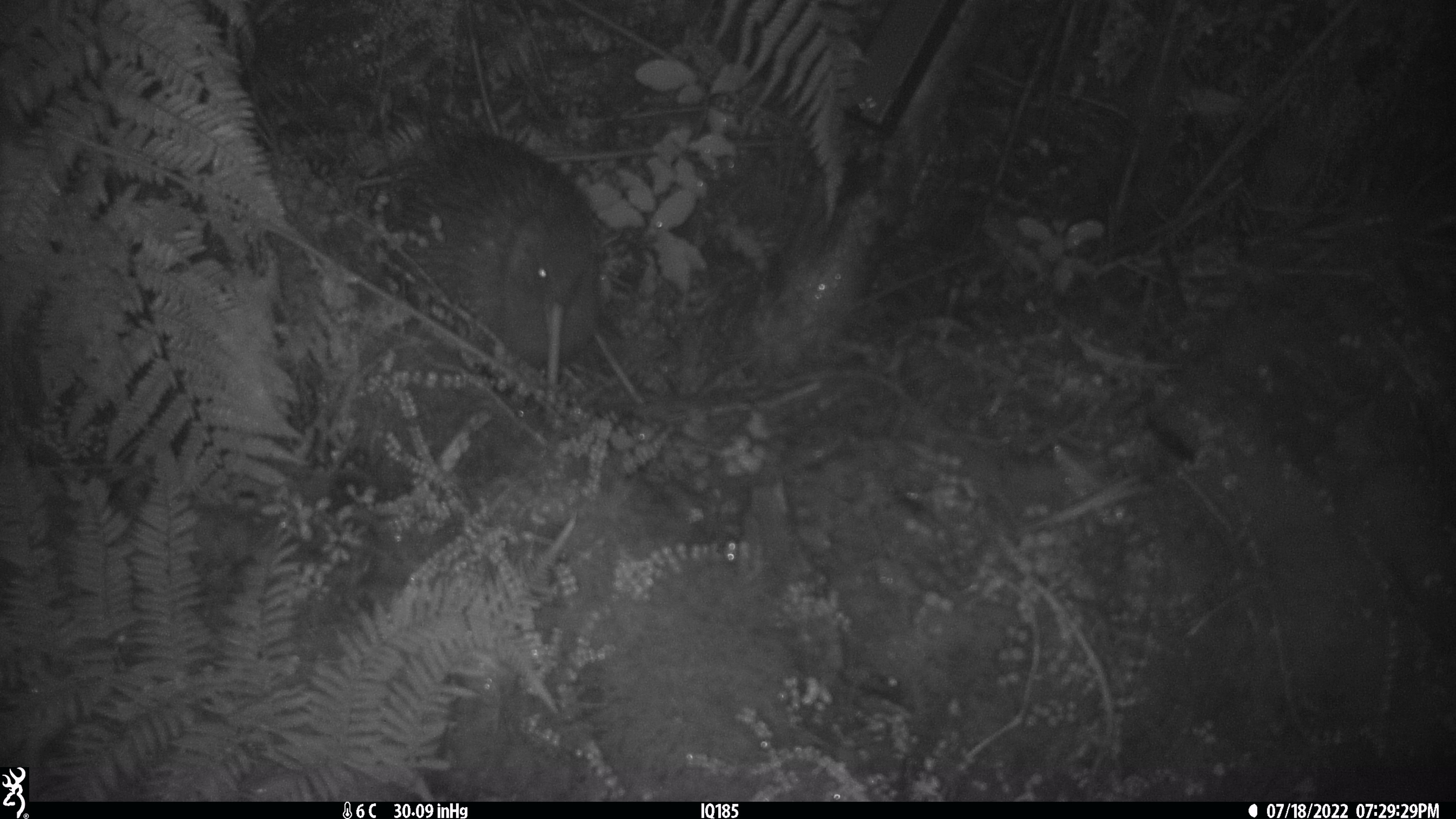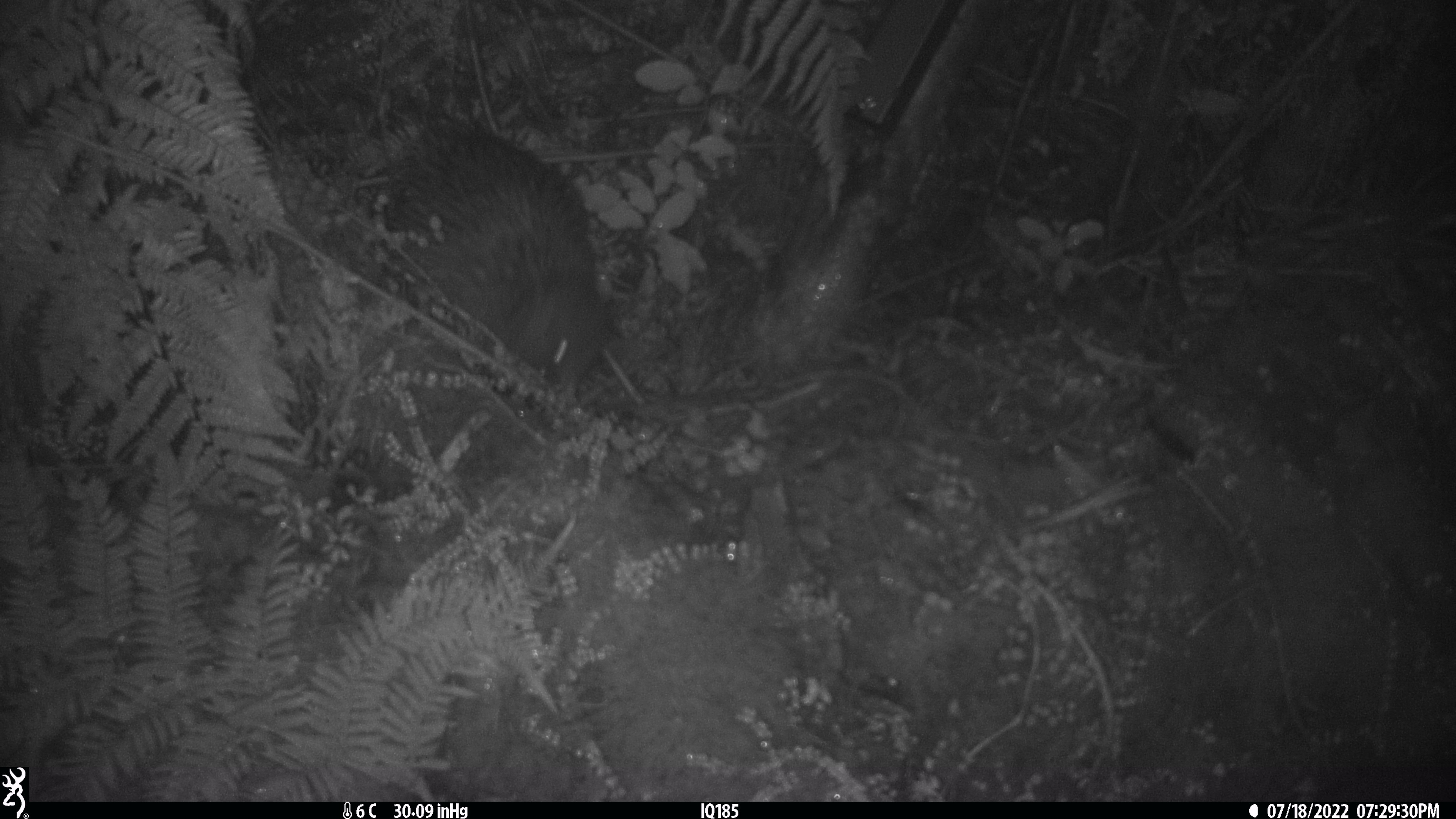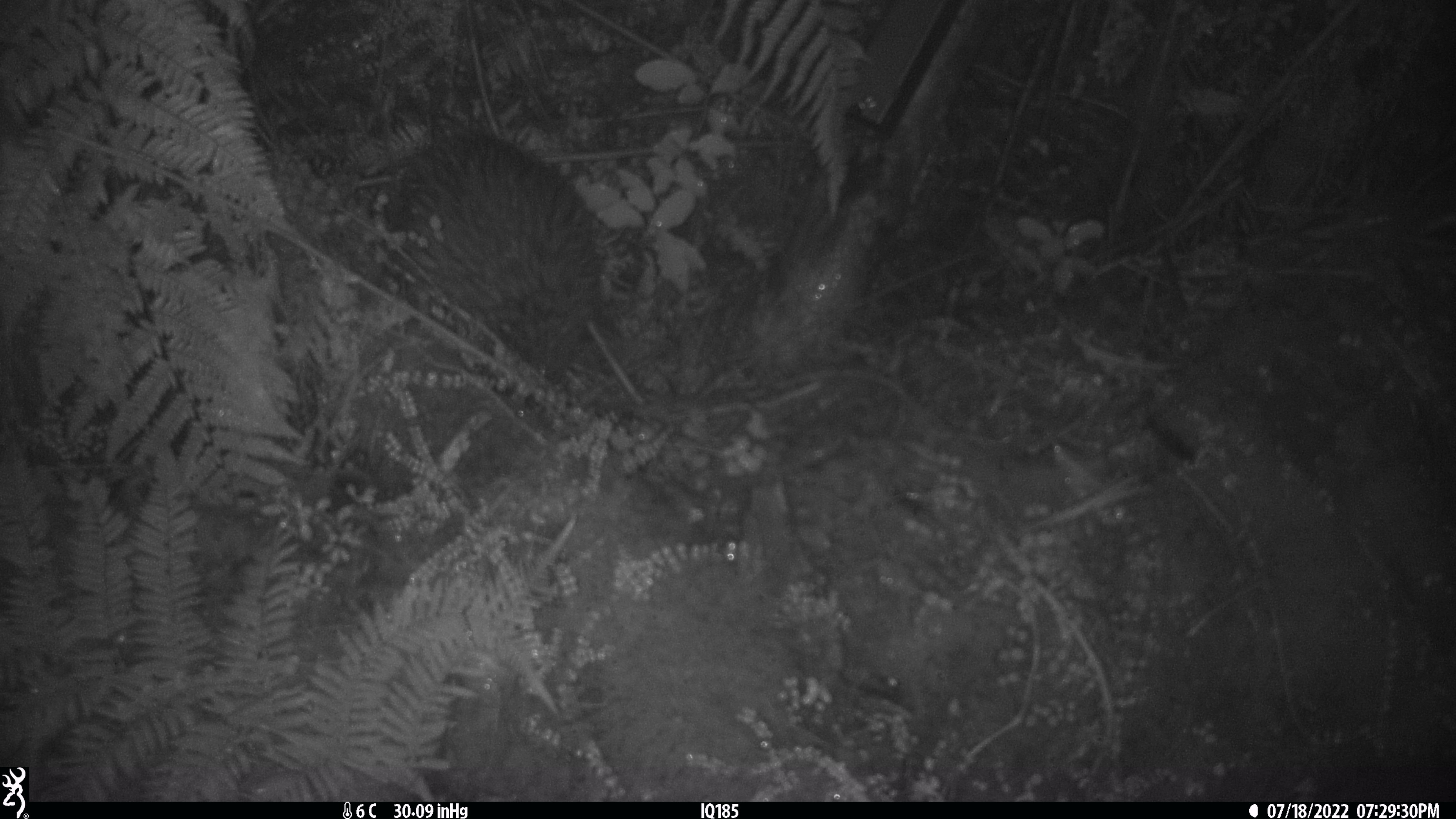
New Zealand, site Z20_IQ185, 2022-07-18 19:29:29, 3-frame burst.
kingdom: Animalia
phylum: Chordata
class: Aves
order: Apterygiformes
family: Apterygidae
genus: Apteryx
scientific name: Apteryx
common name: kiwi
Kiwi (Apteryx).